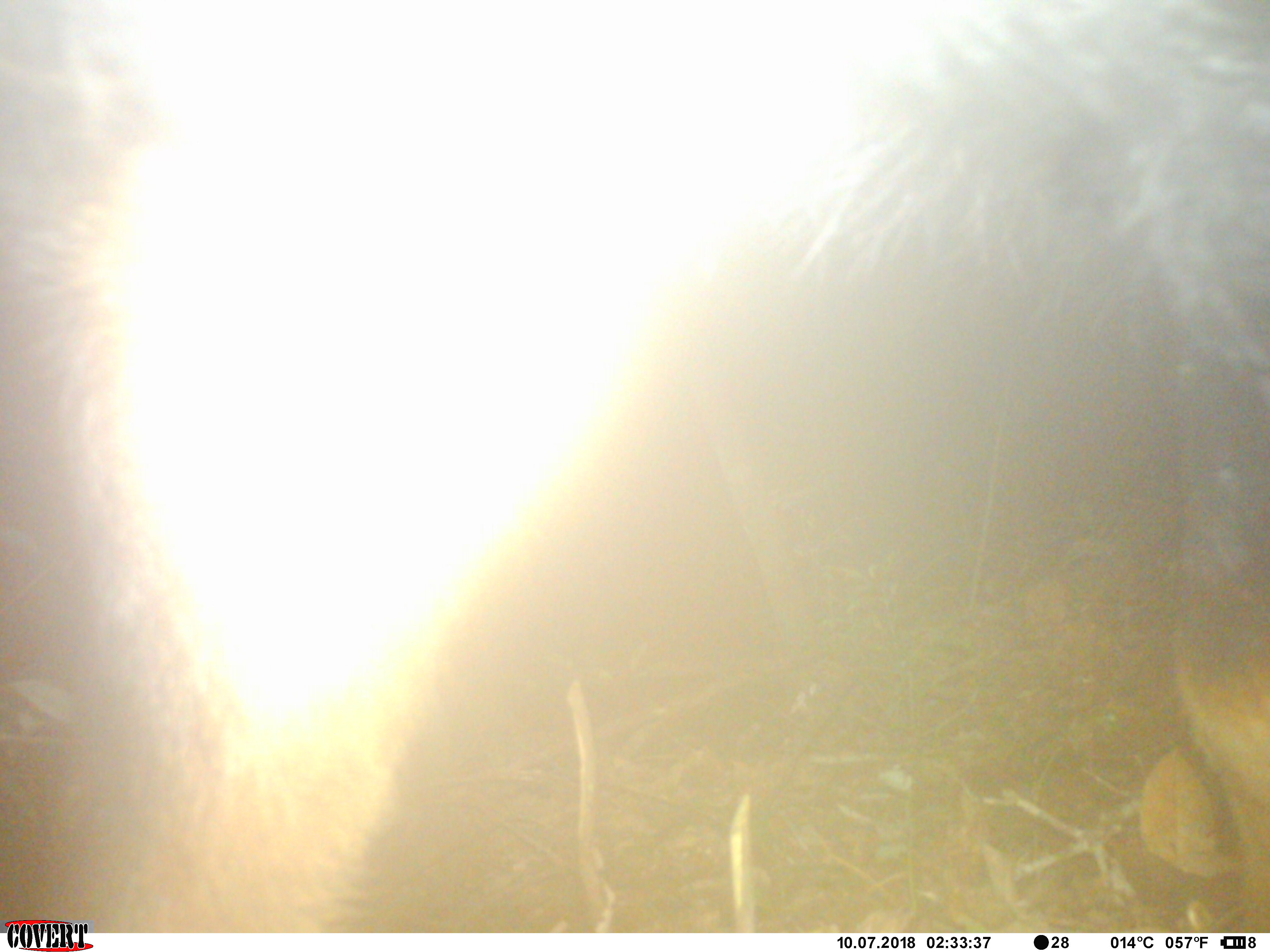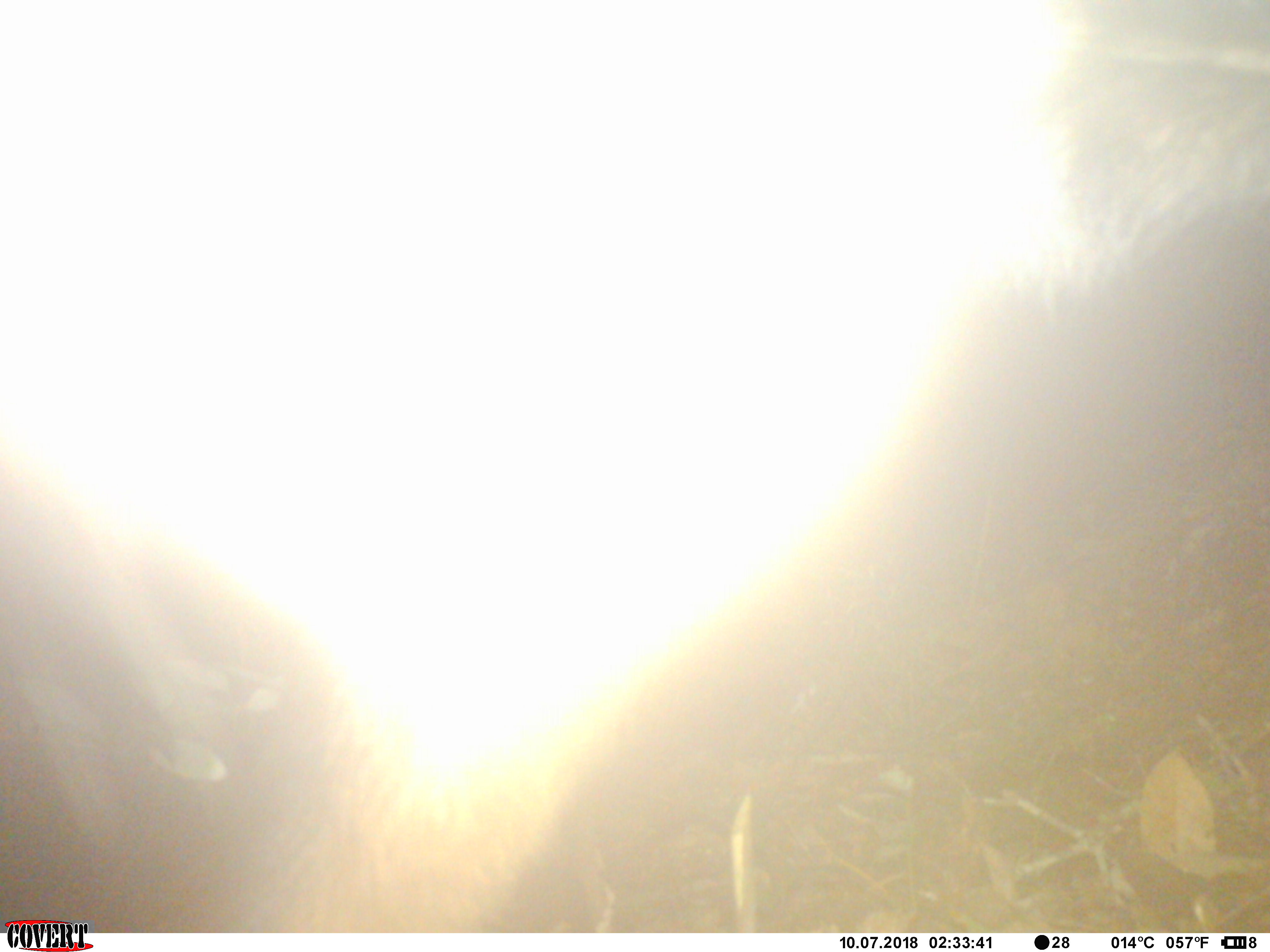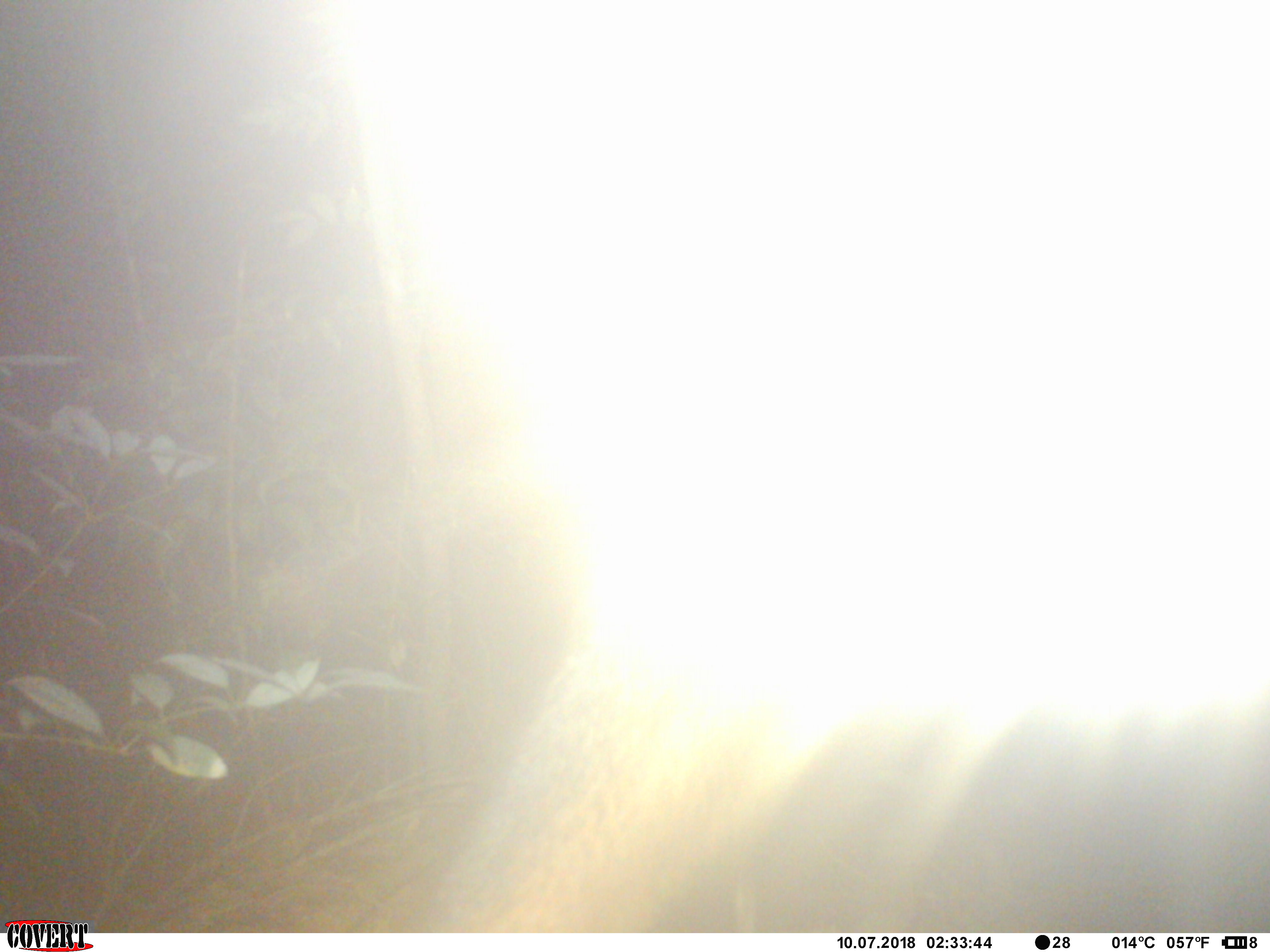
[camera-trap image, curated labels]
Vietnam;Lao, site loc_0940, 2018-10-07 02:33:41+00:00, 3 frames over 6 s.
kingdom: Animalia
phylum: Chordata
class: Mammalia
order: Artiodactyla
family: Bovidae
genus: Capricornis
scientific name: Capricornis sumatraensis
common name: chinese serow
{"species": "chinese serow (Capricornis sumatraensis)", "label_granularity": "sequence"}